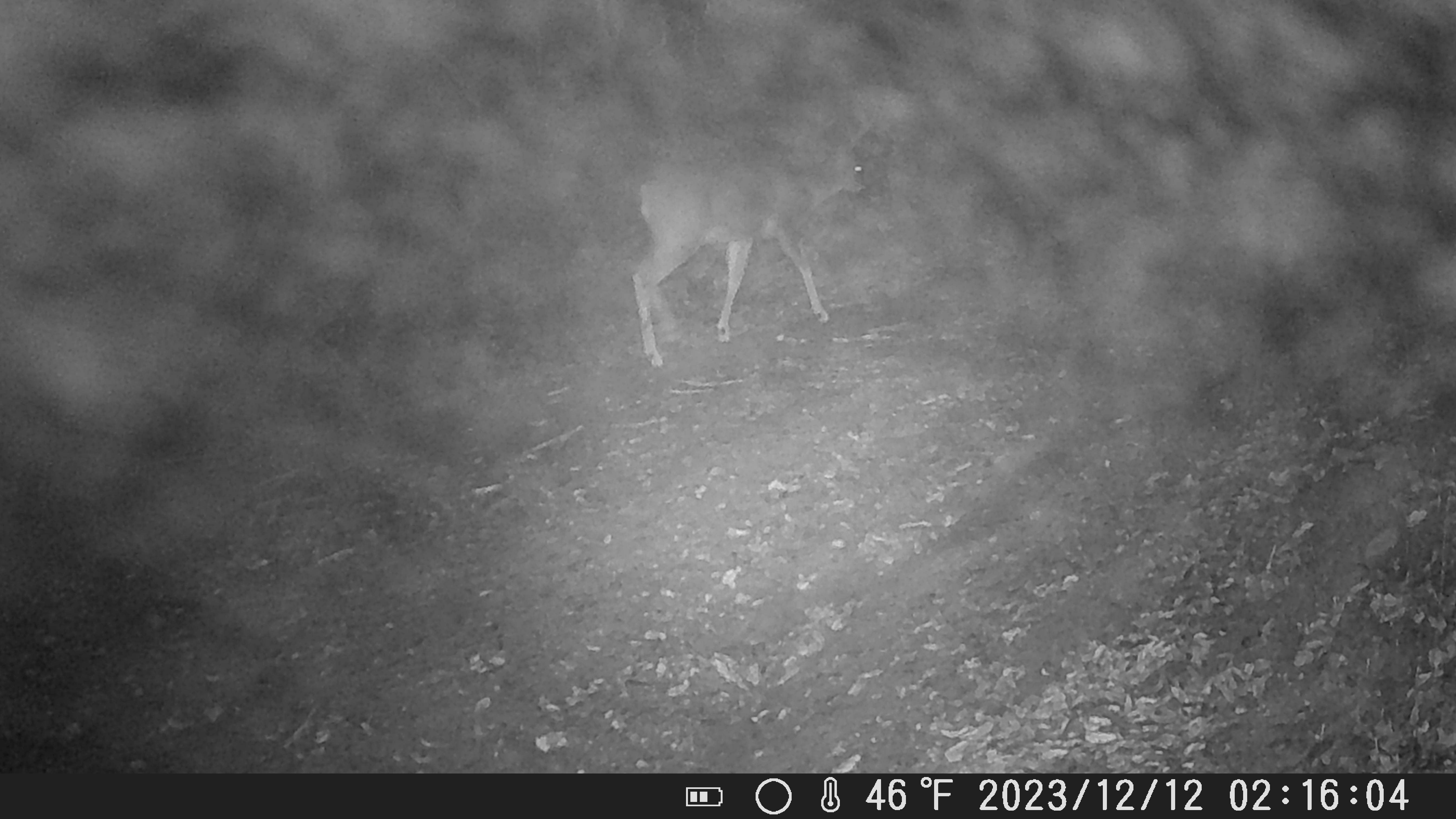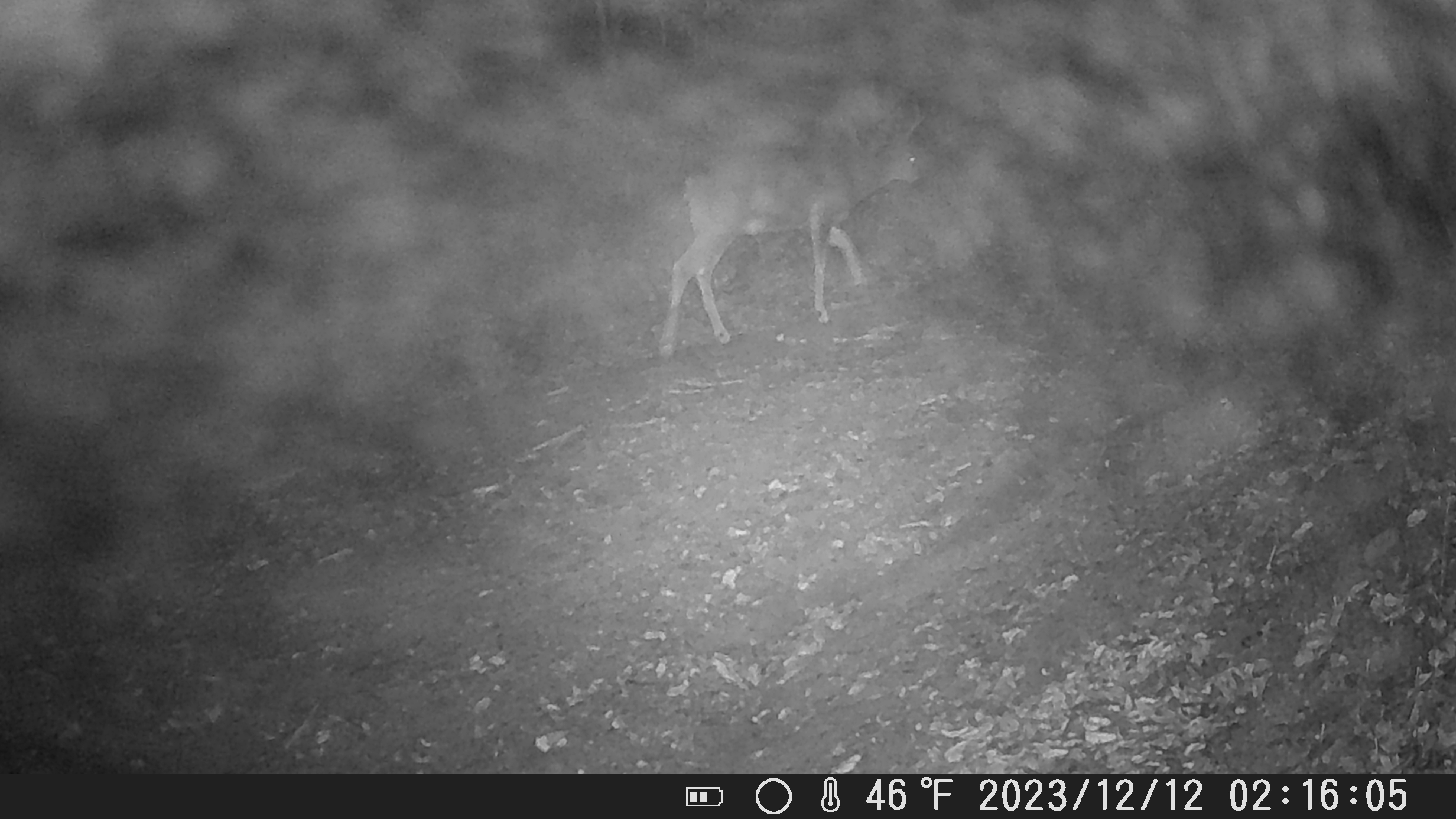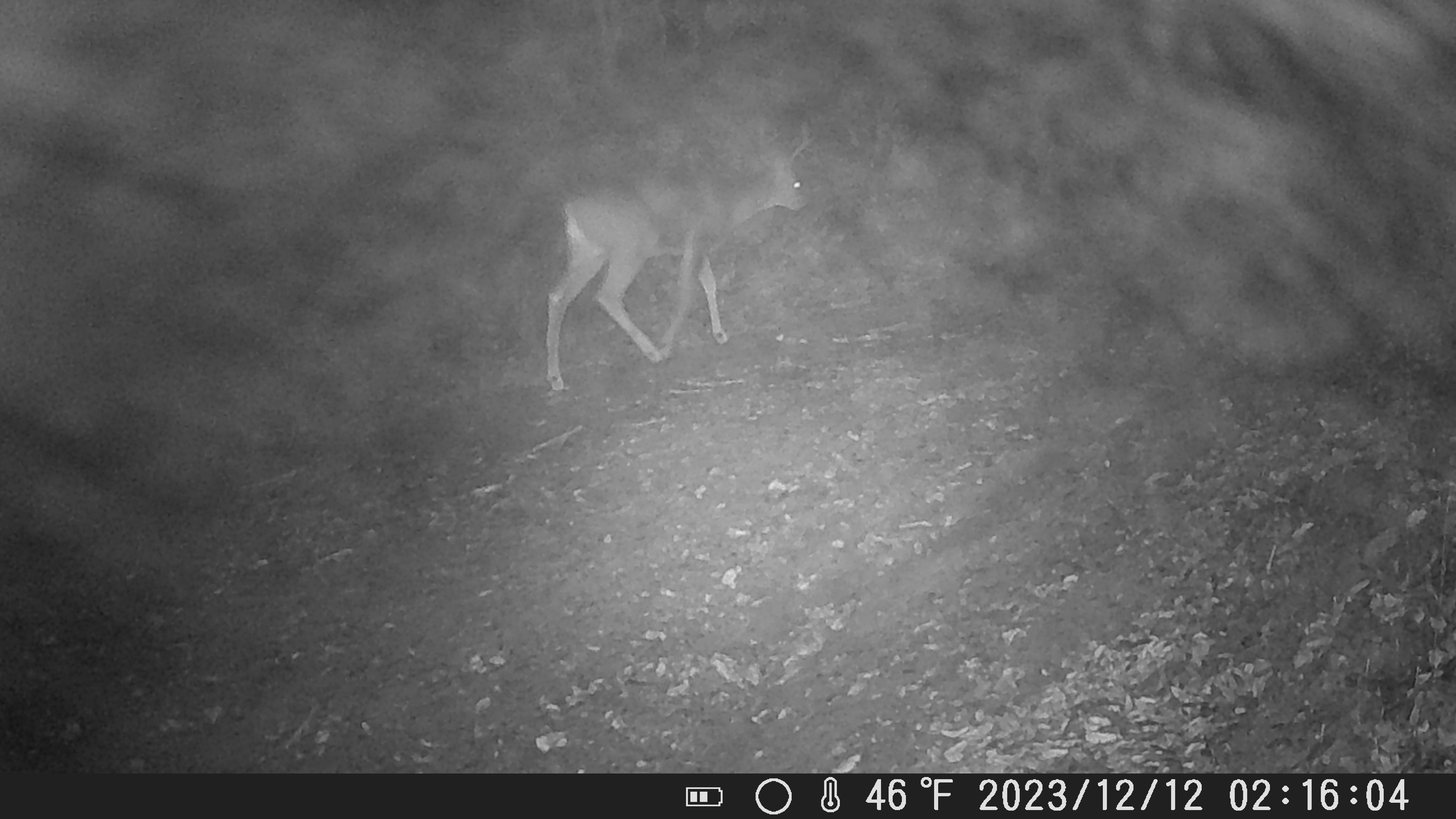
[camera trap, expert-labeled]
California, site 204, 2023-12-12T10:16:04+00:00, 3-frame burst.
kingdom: Animalia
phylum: Chordata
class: Mammalia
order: Artiodactyla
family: Cervidae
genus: Odocoileus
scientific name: Odocoileus hemionus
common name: mule deer